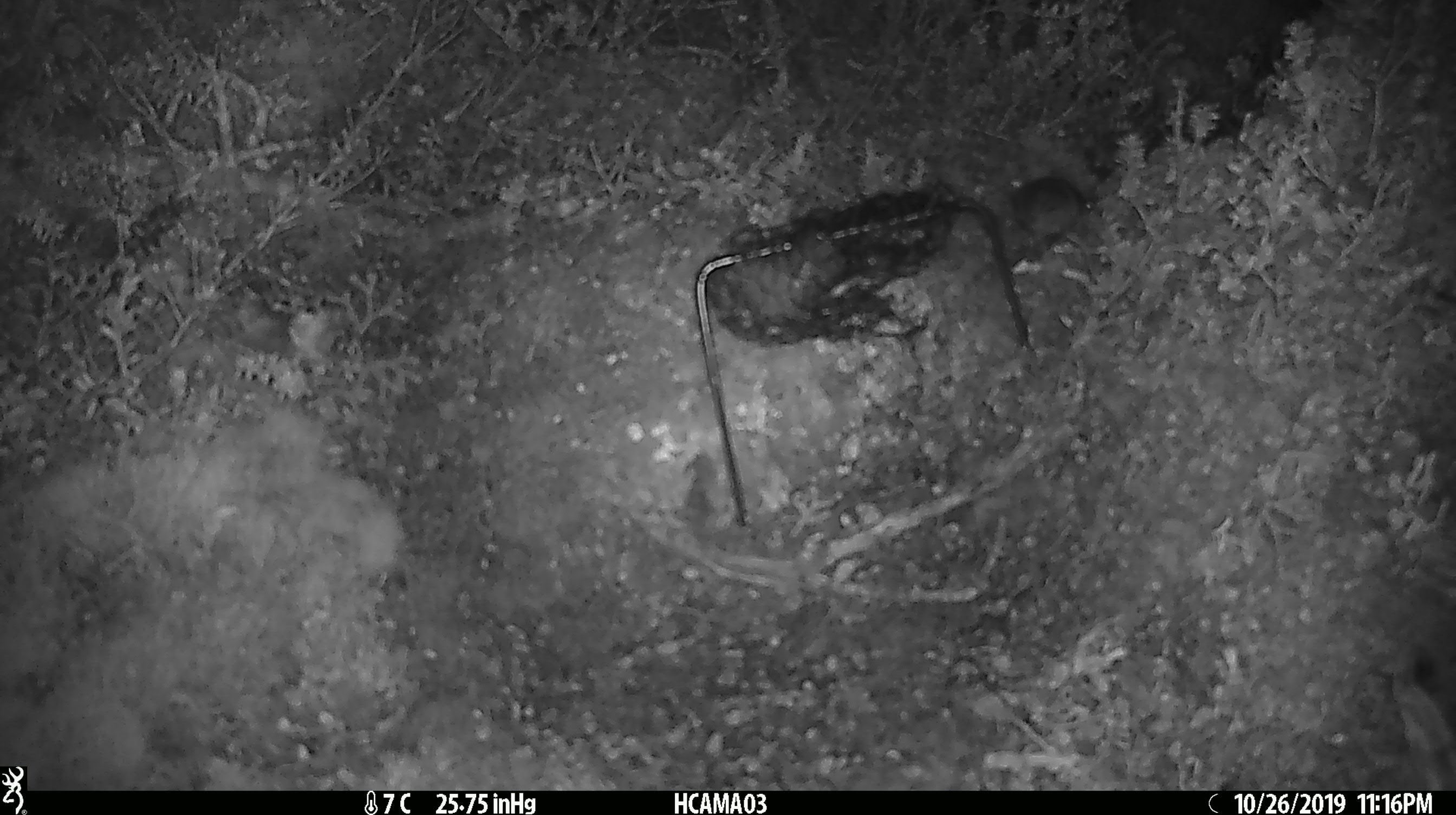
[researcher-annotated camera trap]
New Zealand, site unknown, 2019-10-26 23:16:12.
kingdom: Animalia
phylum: Chordata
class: Mammalia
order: Rodentia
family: Muridae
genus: Mus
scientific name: Mus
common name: mouse